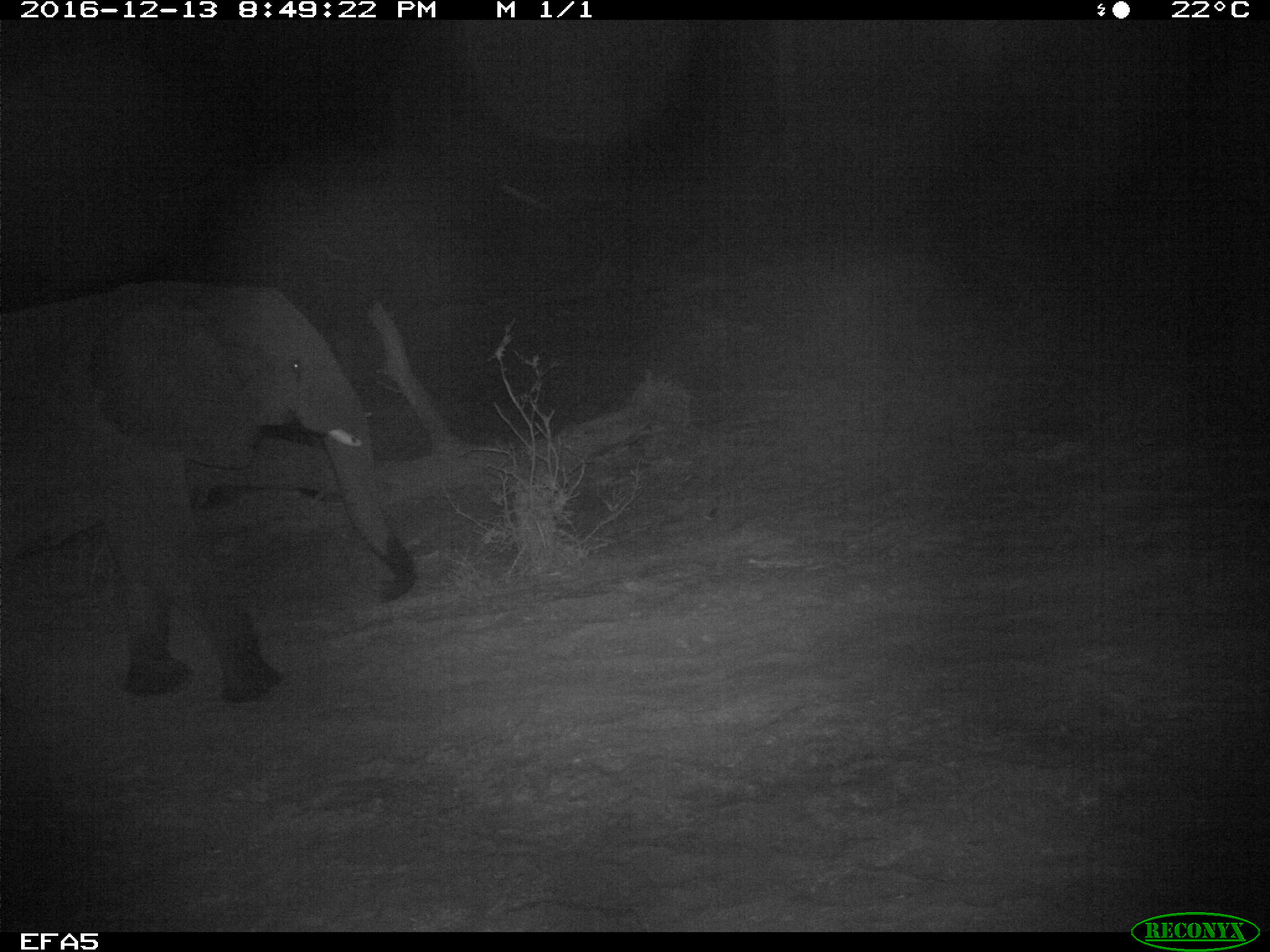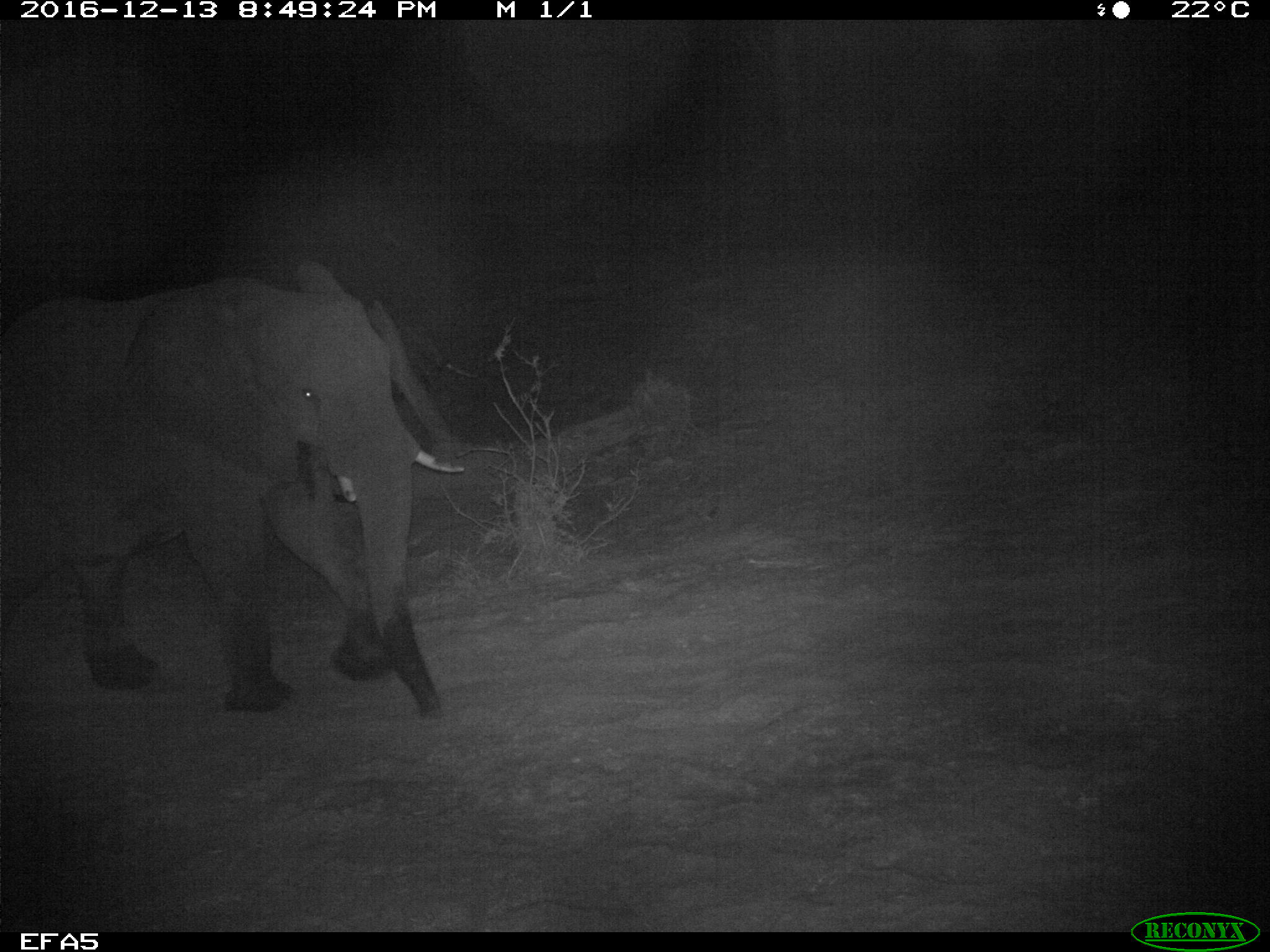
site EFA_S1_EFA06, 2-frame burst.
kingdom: Animalia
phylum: Chordata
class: Mammalia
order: Proboscidea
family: Elephantidae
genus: Loxodonta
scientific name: Loxodonta africana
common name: african bush elephant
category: elephant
Elephant (african bush elephant) (Loxodonta africana), count 1. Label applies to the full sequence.